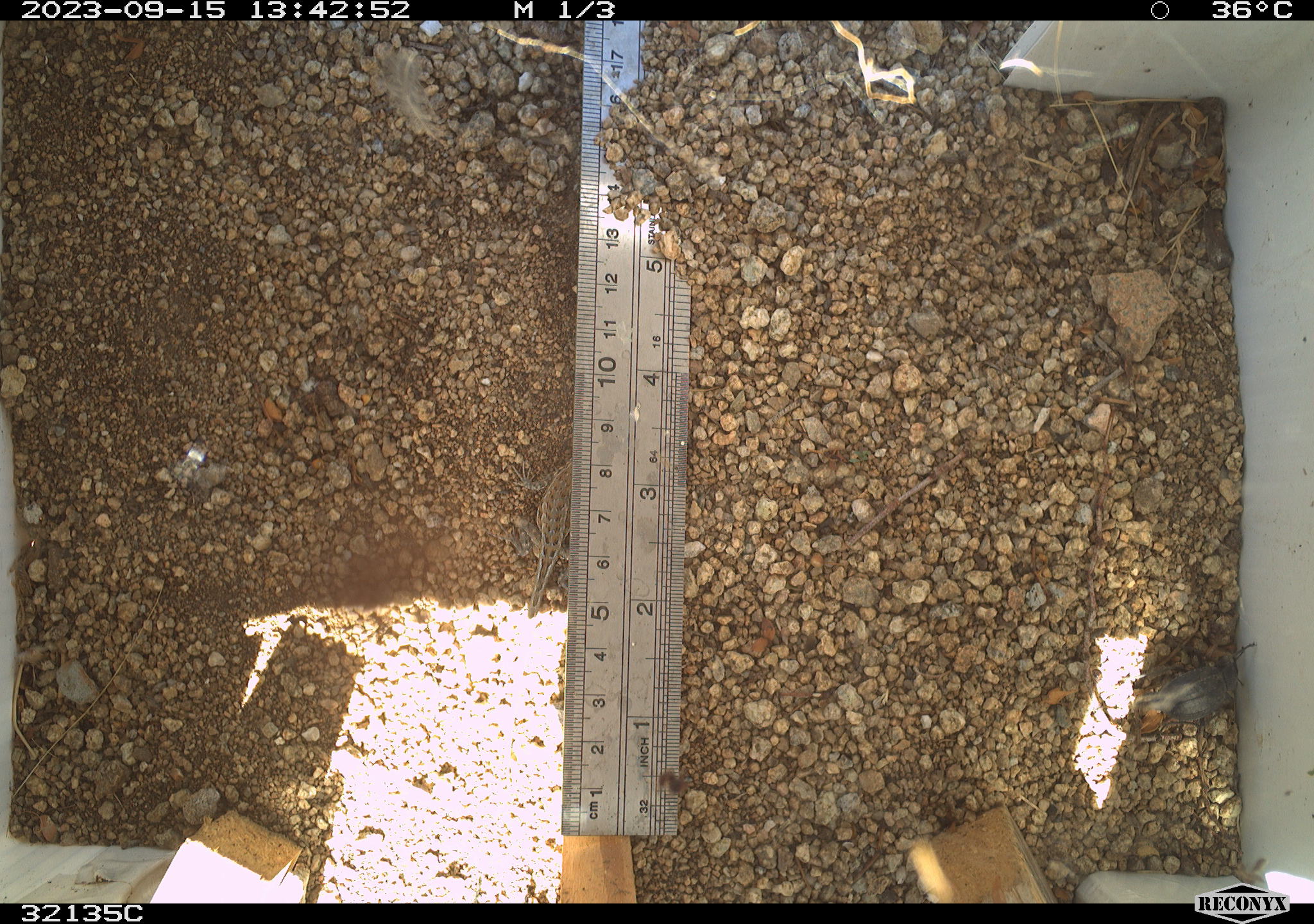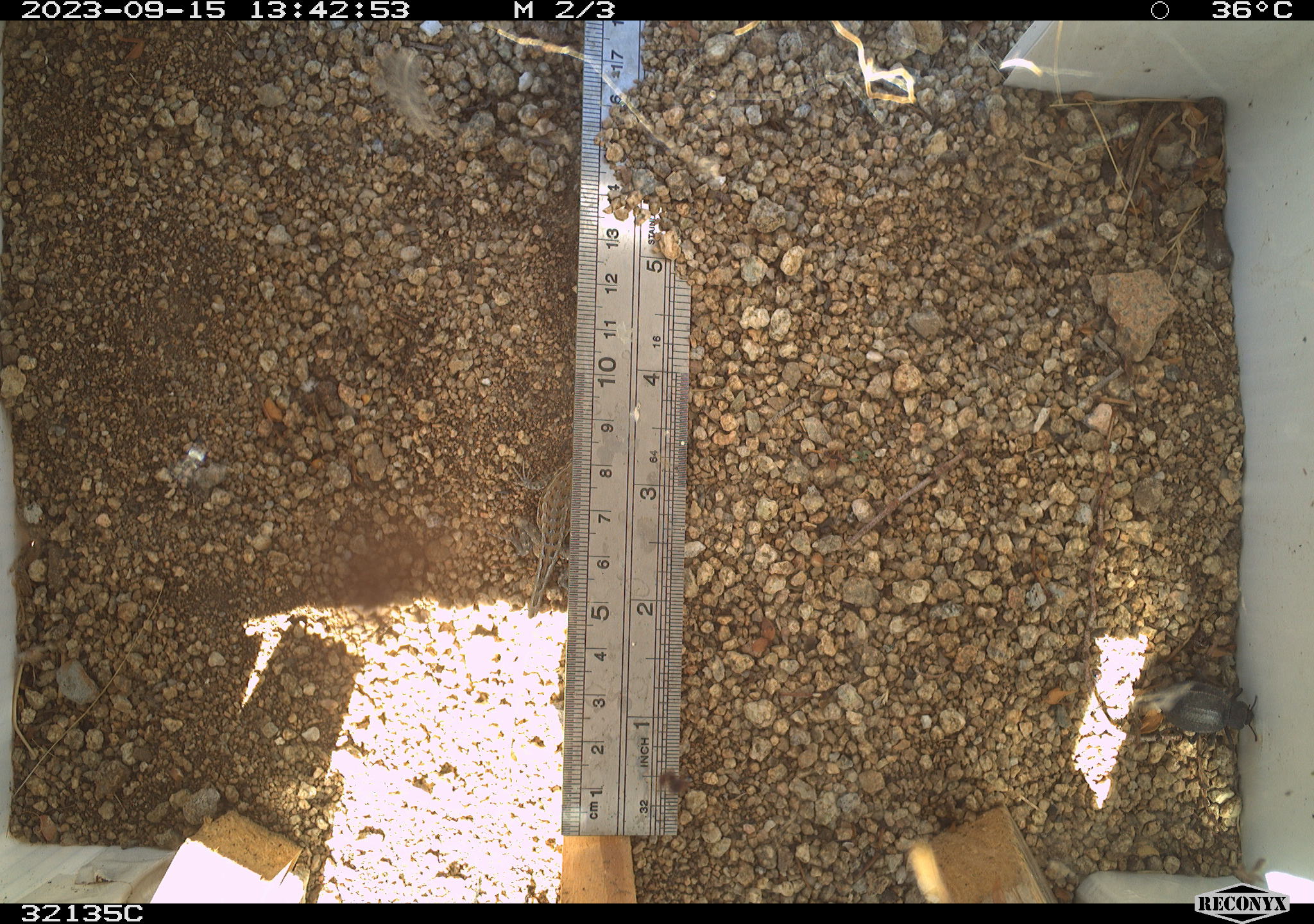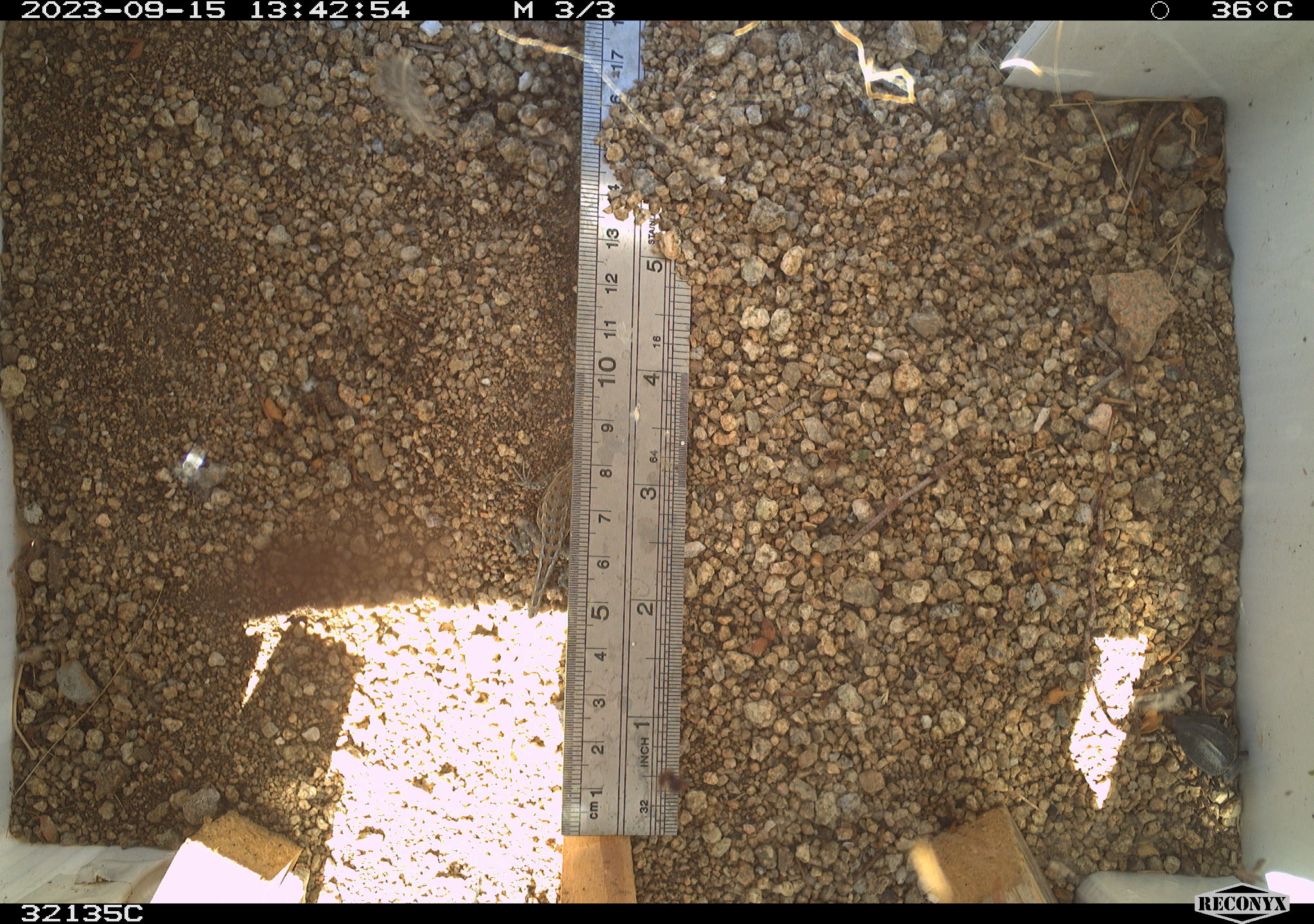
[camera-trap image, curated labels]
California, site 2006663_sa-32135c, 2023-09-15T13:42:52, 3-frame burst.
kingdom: Animalia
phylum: Chordata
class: Reptilia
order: Squamata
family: Phrynosomatidae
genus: Uta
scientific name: Uta stansburiana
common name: common side-blotched lizard